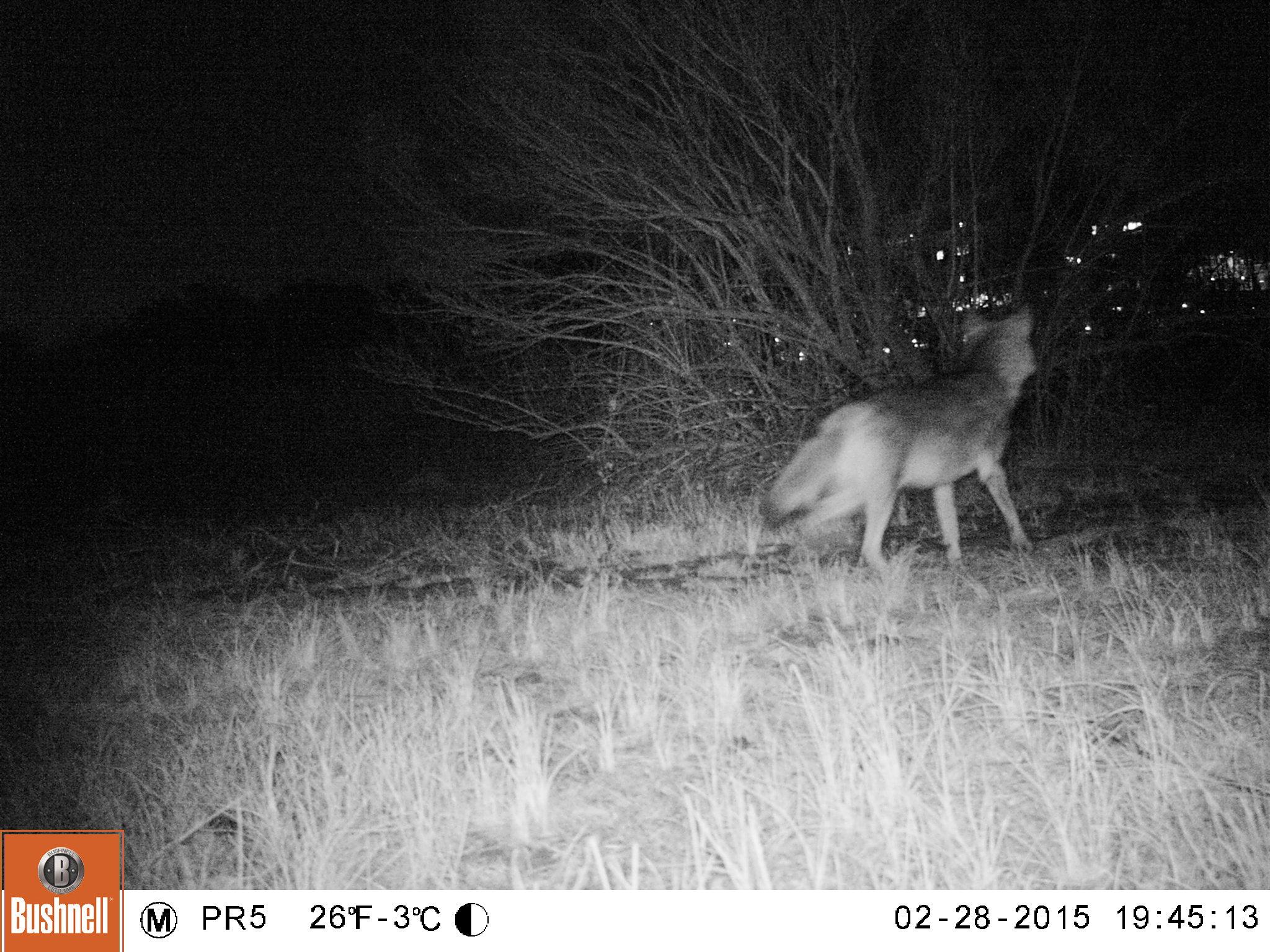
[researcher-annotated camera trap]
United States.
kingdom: Animalia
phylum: Chordata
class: Mammalia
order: Carnivora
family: Canidae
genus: Canis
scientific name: Canis latrans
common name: coyote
Coyote (Canis latrans).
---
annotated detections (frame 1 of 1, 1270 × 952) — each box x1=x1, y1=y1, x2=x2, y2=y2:
Coyote: x1=754, y1=300, x2=1052, y2=577